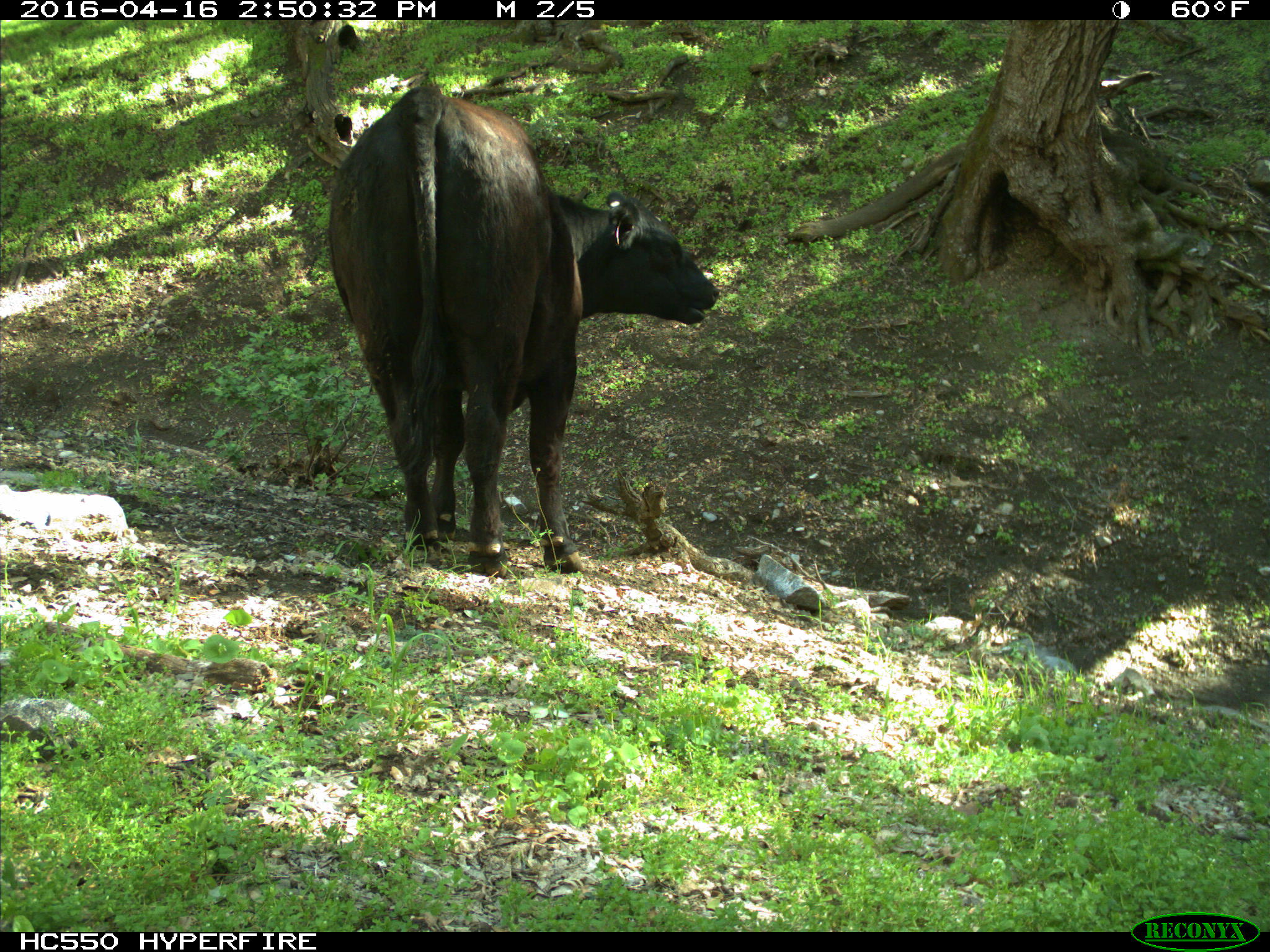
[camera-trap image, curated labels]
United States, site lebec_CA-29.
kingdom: Animalia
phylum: Chordata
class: Mammalia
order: Artiodactyla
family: Bovidae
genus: Bos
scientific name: Bos taurus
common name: domestic cow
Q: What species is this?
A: Bos taurus (domestic cow).